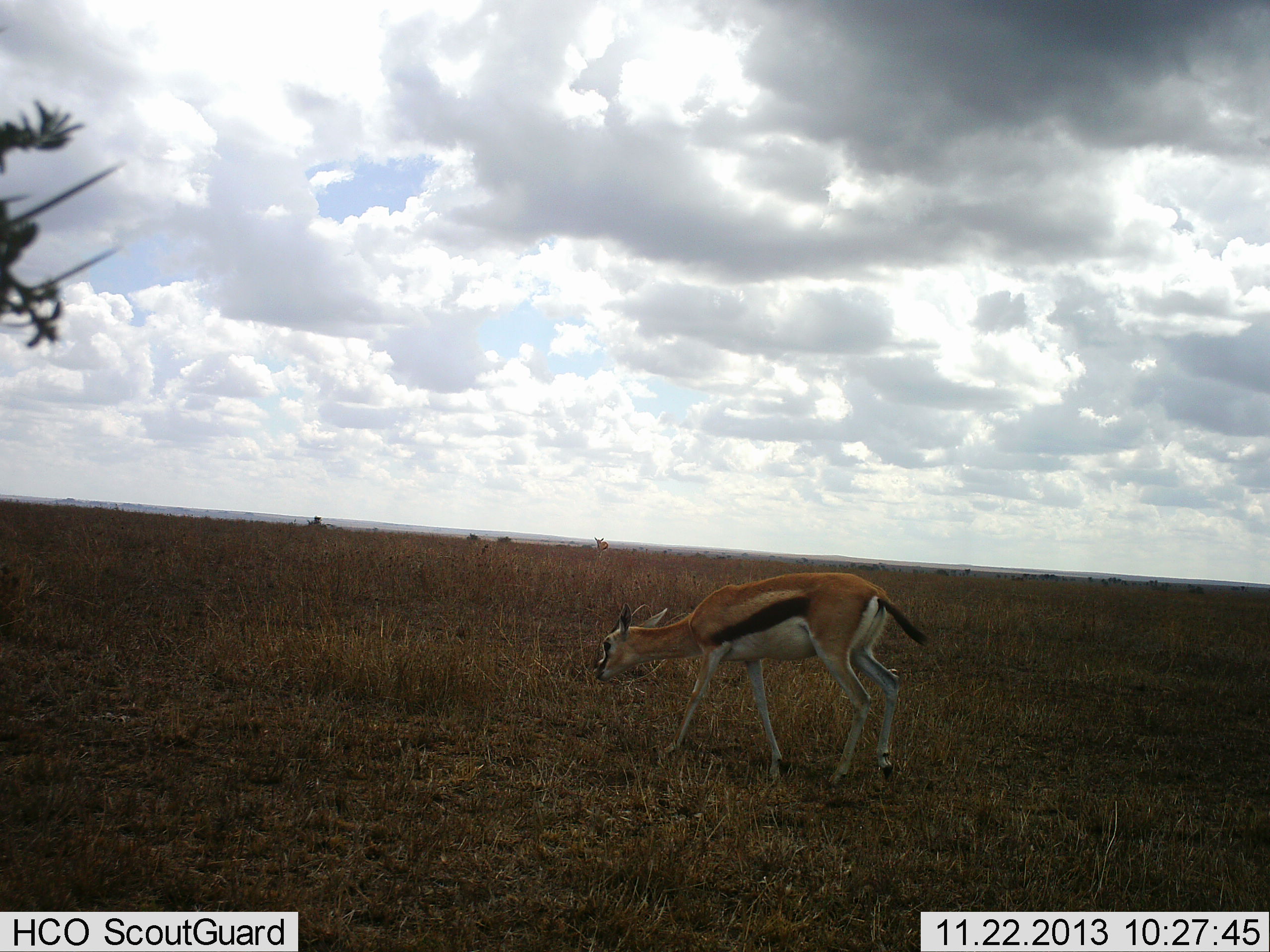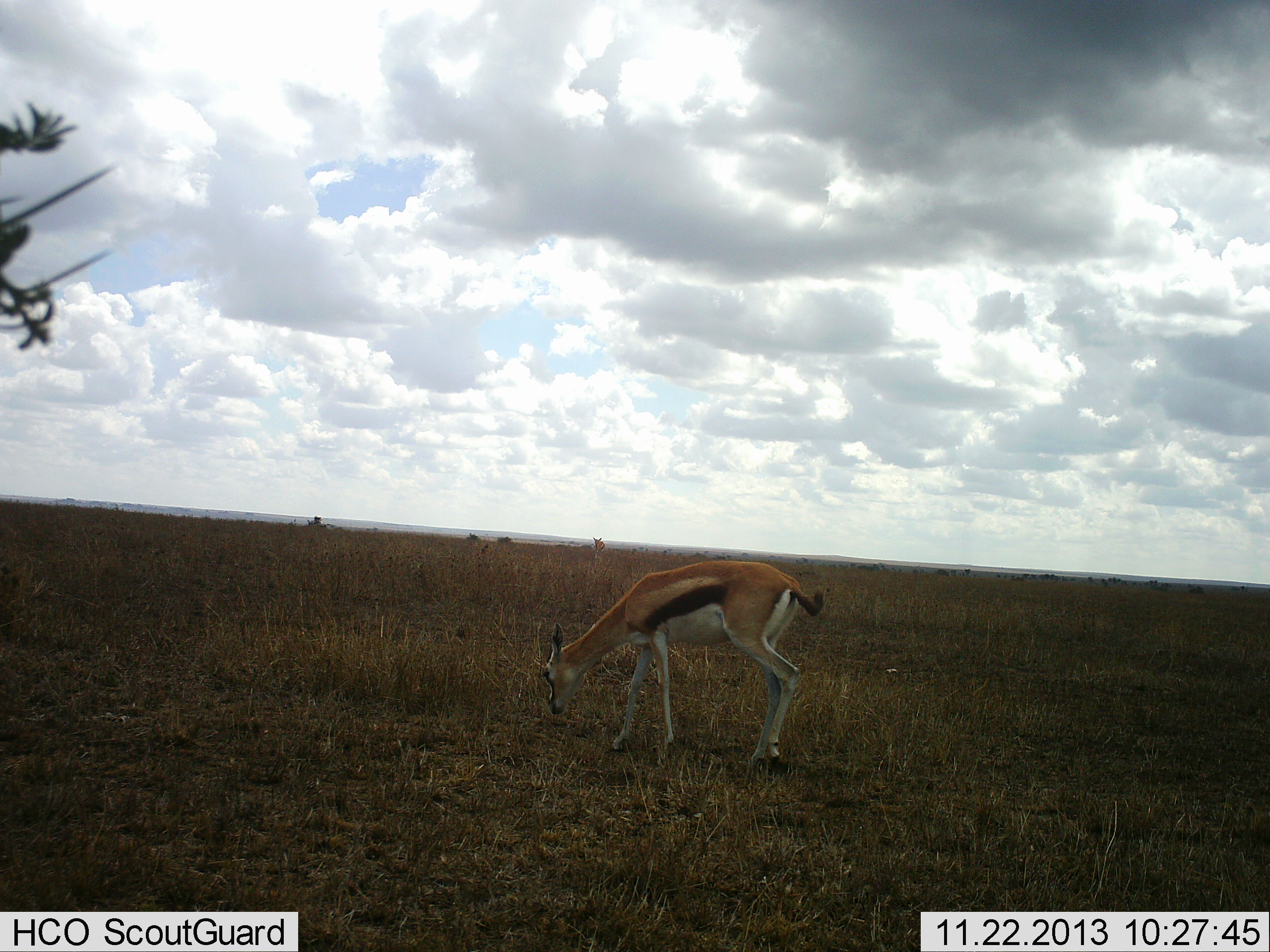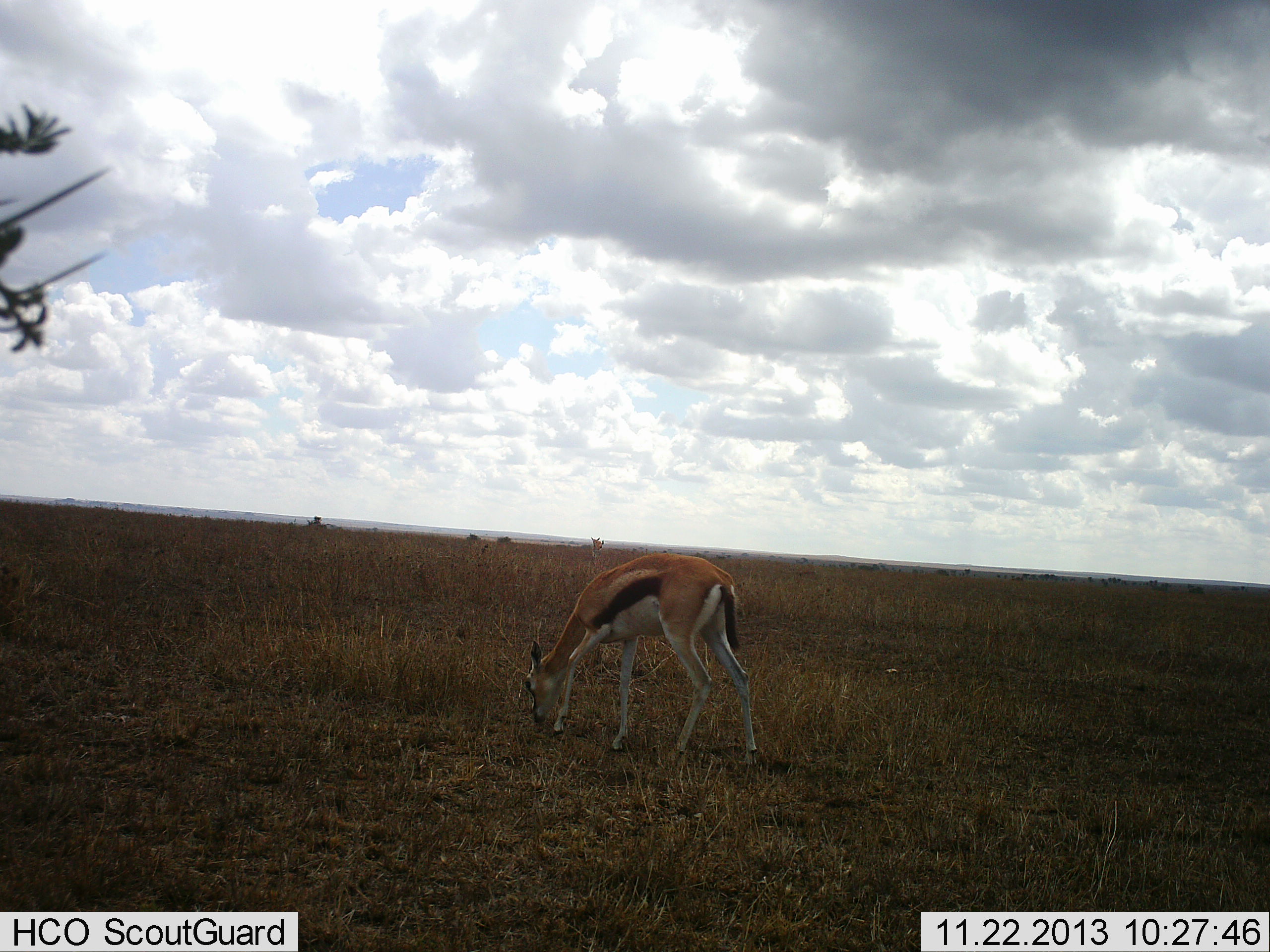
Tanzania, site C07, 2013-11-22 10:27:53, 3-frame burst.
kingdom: Animalia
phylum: Chordata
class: Mammalia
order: Artiodactyla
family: Bovidae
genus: Eudorcas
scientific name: Eudorcas thomsonii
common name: thomson's gazelle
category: gazellethomsons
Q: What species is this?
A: Gazellethomsons (thomson's gazelle) (Eudorcas thomsonii).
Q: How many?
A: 1.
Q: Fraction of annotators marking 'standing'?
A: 10%.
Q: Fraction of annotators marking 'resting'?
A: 0%.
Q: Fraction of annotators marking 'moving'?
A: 30%.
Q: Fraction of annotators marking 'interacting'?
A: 0%.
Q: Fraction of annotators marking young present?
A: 0%.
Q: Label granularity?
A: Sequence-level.